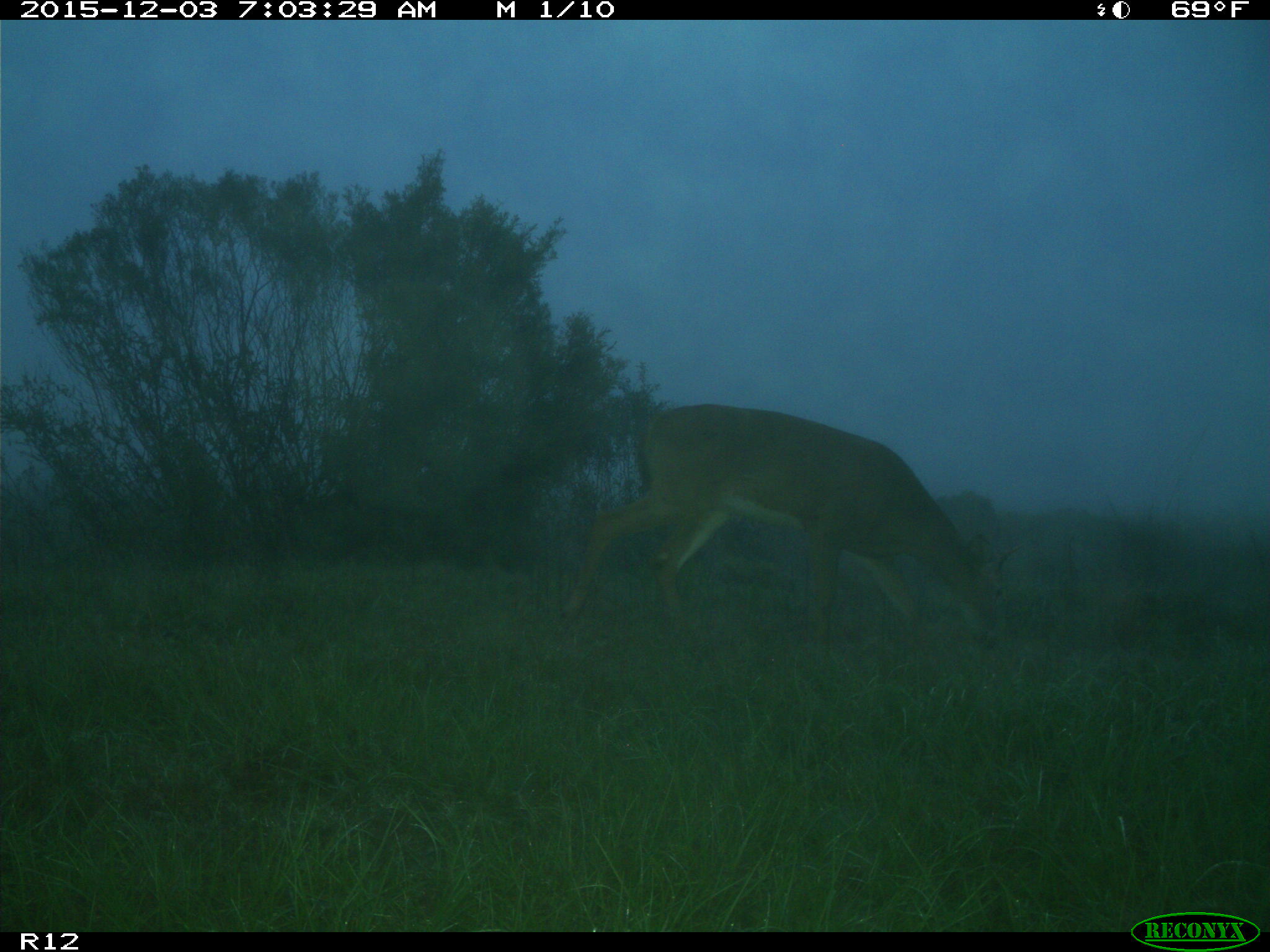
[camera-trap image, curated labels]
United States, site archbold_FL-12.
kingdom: Animalia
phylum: Chordata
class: Mammalia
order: Artiodactyla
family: Cervidae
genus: Odocoileus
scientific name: Odocoileus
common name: deer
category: unidentified deer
Unidentified deer (deer) (Odocoileus).